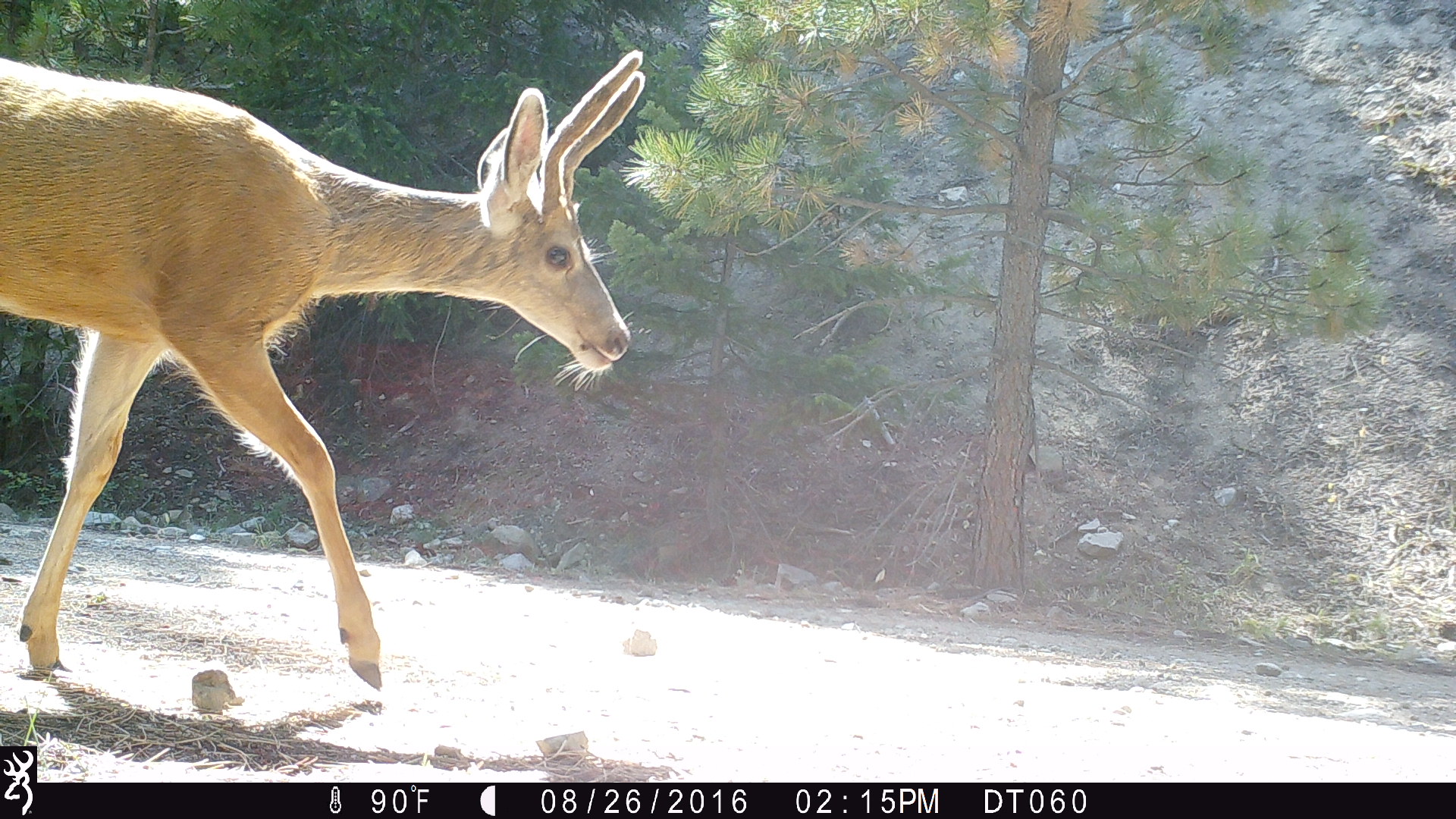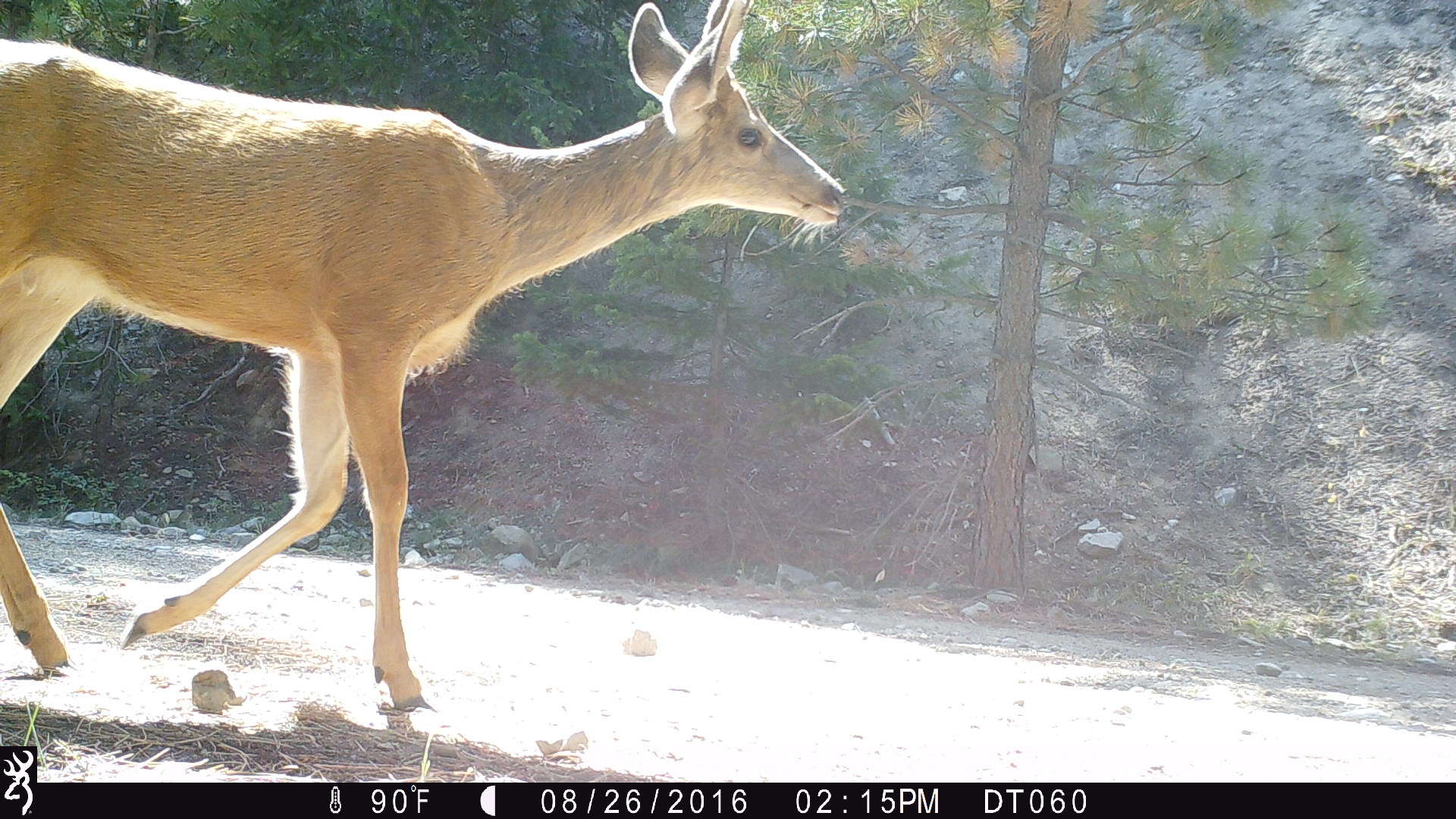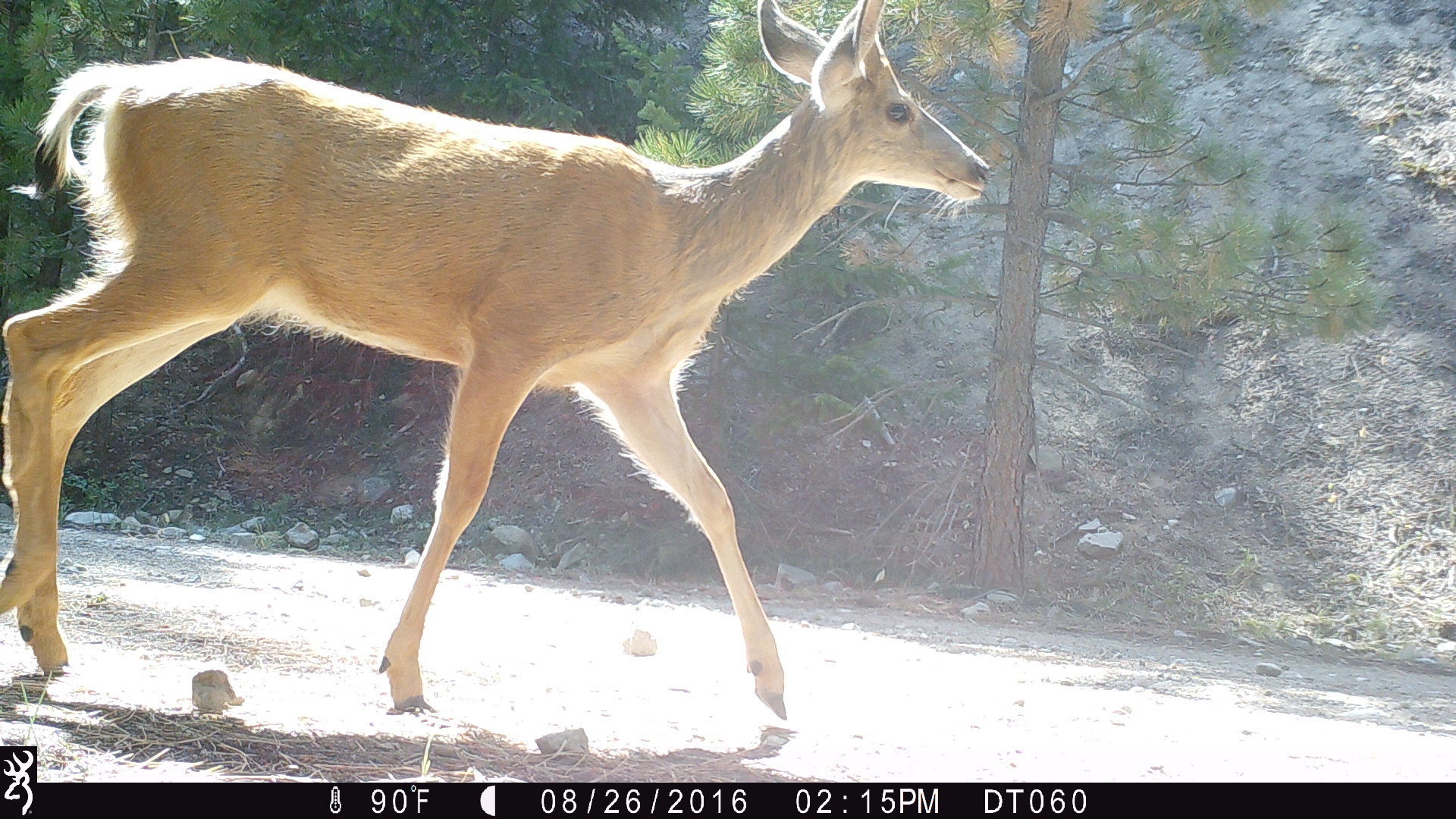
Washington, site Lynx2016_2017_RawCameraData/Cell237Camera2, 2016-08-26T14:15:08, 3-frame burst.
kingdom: Animalia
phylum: Chordata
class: Mammalia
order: Artiodactyla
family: Cervidae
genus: Odocoileus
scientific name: Odocoileus hemionus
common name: mule deer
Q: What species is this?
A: Odocoileus hemionus (mule deer).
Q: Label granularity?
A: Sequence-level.